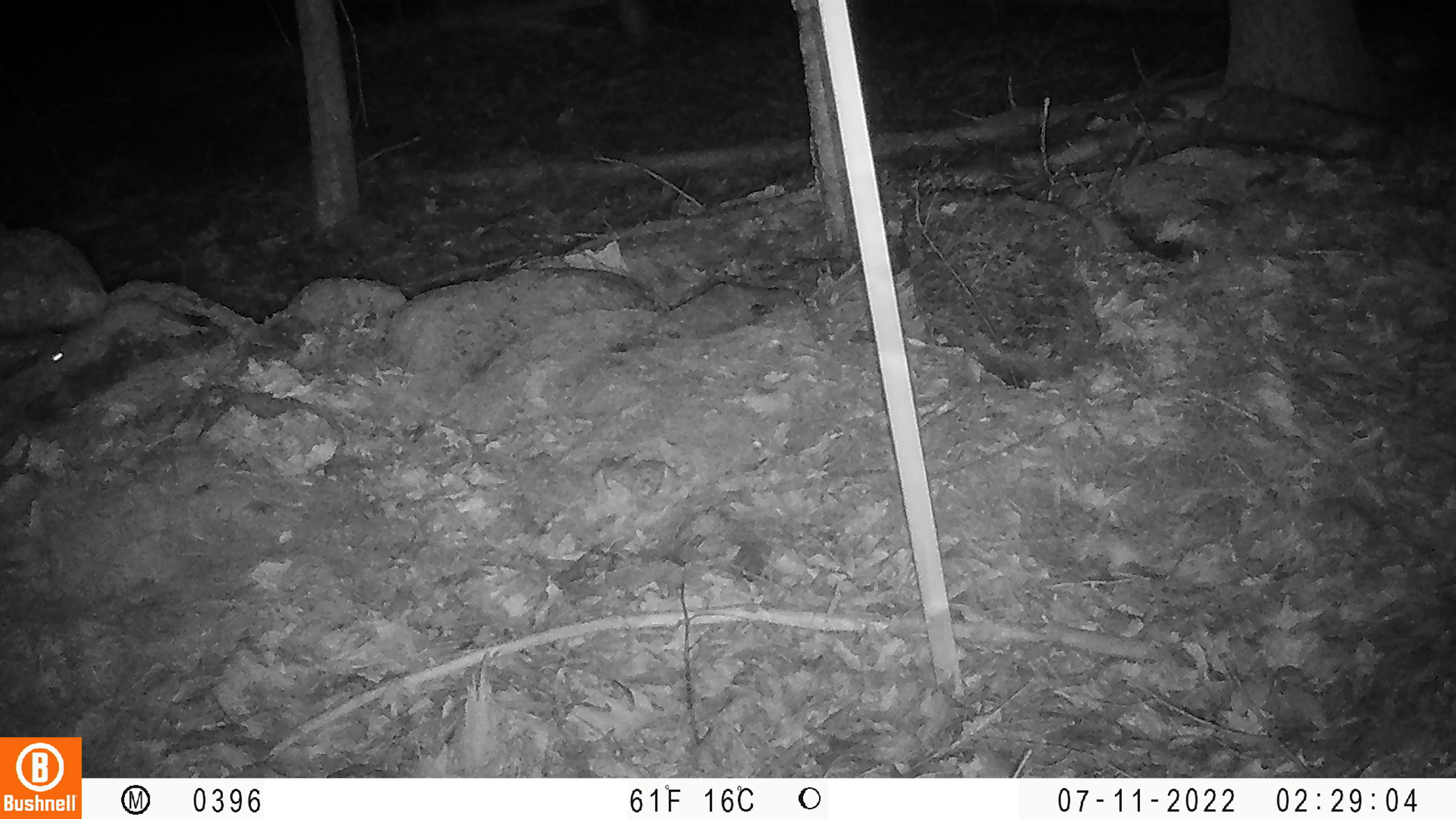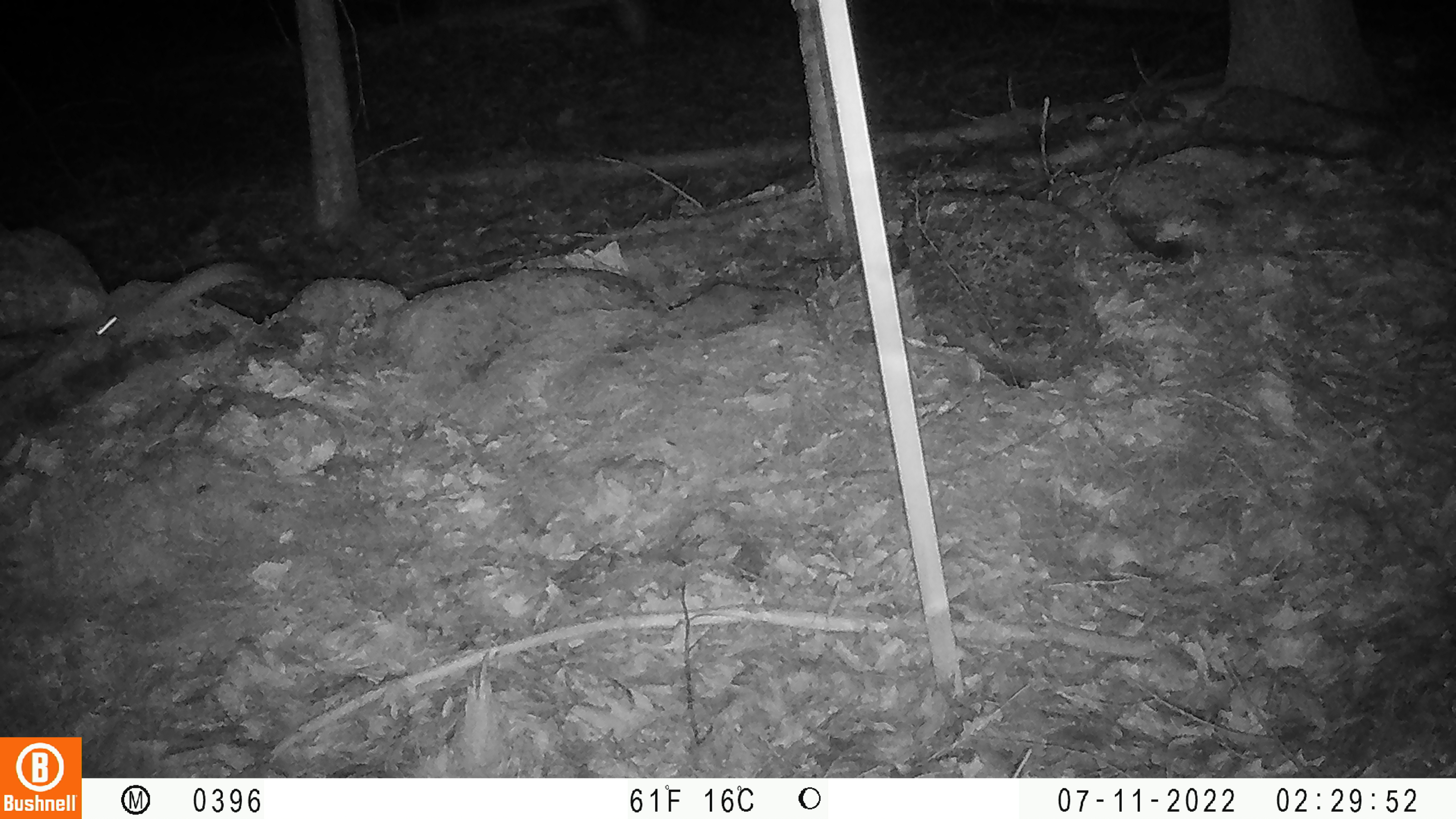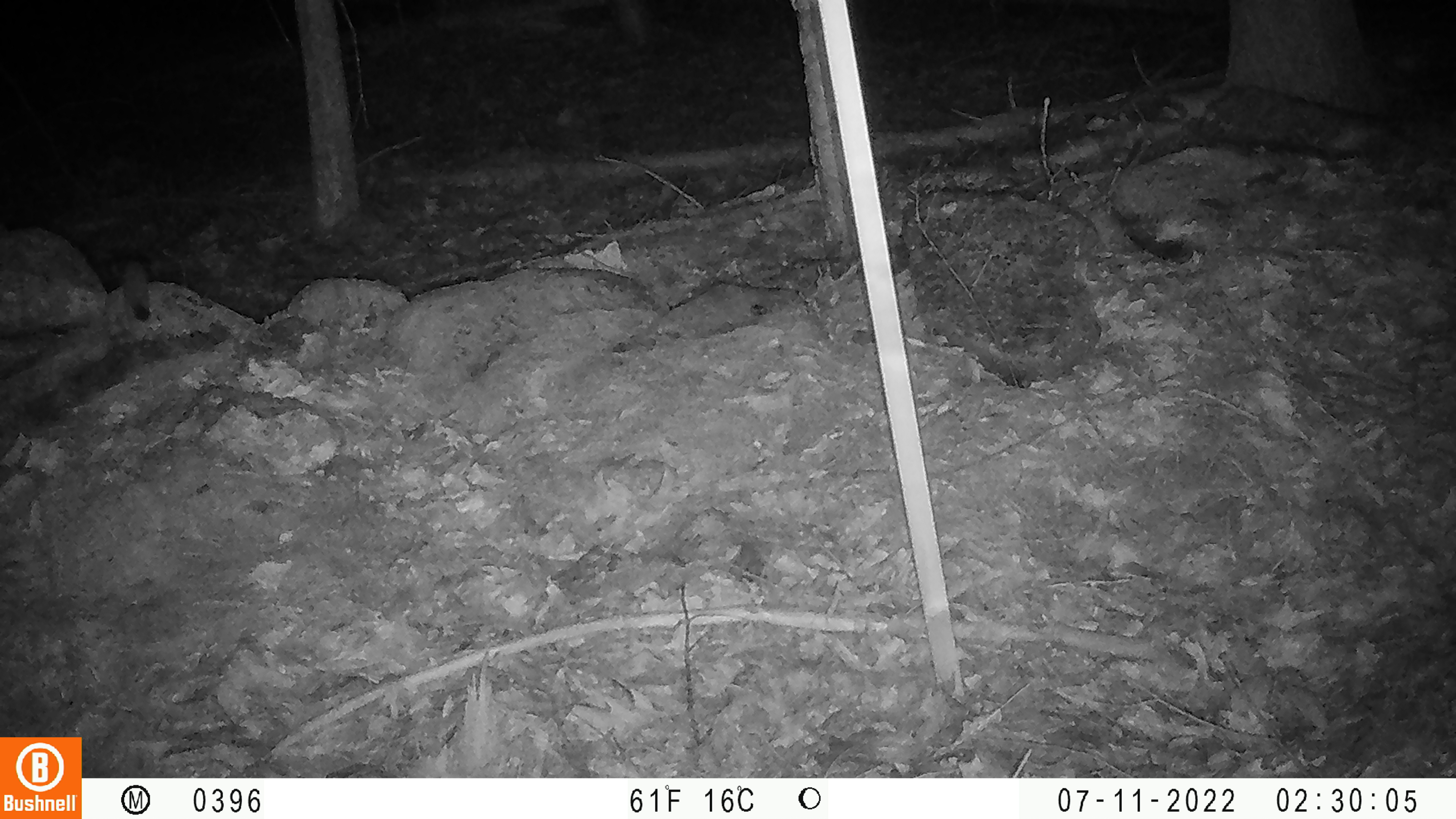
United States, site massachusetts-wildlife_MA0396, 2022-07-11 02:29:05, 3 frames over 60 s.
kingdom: Animalia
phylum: Chordata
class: Mammalia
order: Carnivora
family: Mustelidae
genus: Mustela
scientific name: Mustela richardsonii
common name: short-tailed weasel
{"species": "short-tailed weasel (Mustela richardsonii)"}